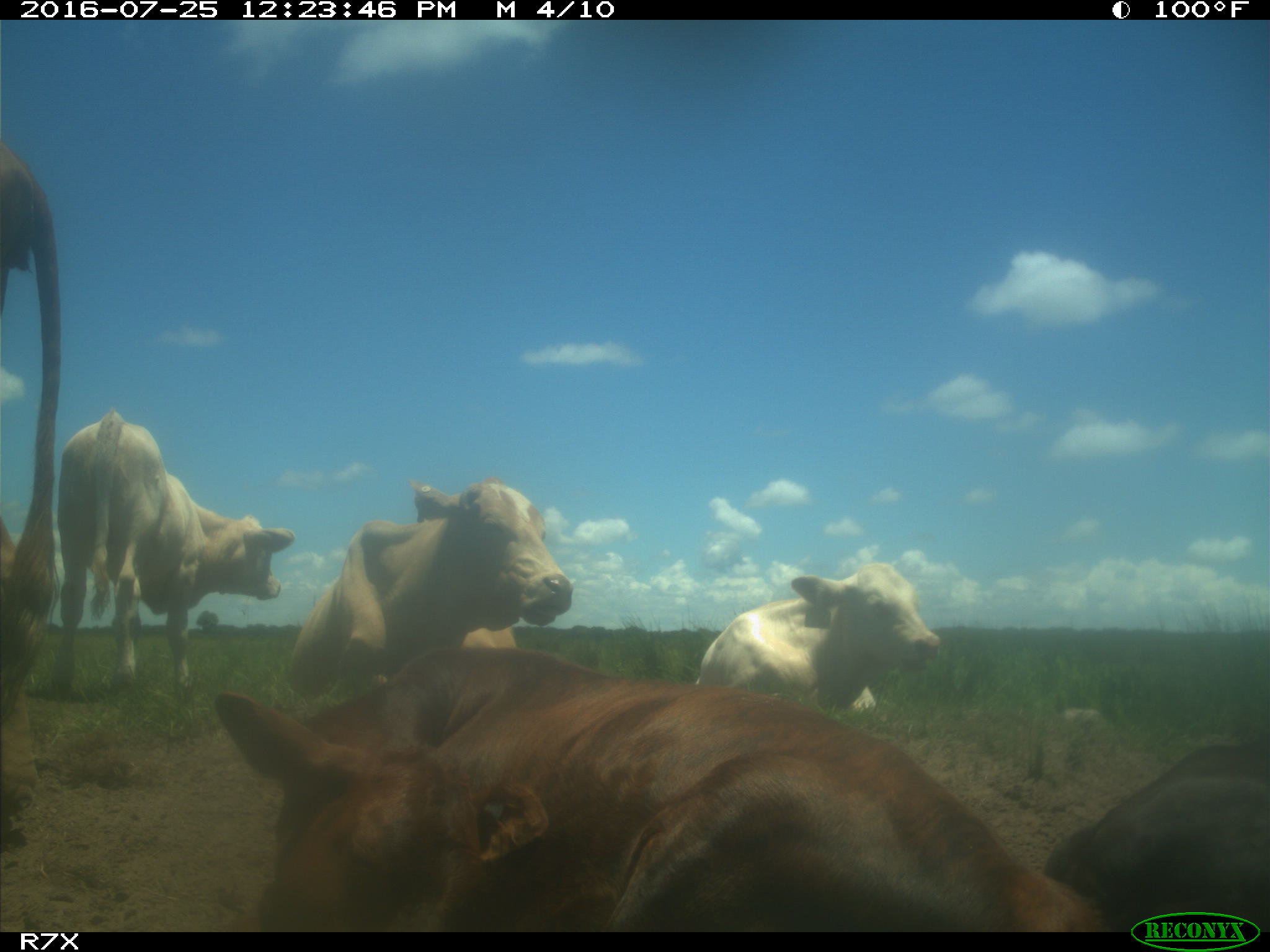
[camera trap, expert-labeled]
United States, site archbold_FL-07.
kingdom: Animalia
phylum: Chordata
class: Mammalia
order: Artiodactyla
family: Bovidae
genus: Bos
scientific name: Bos taurus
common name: domestic cow